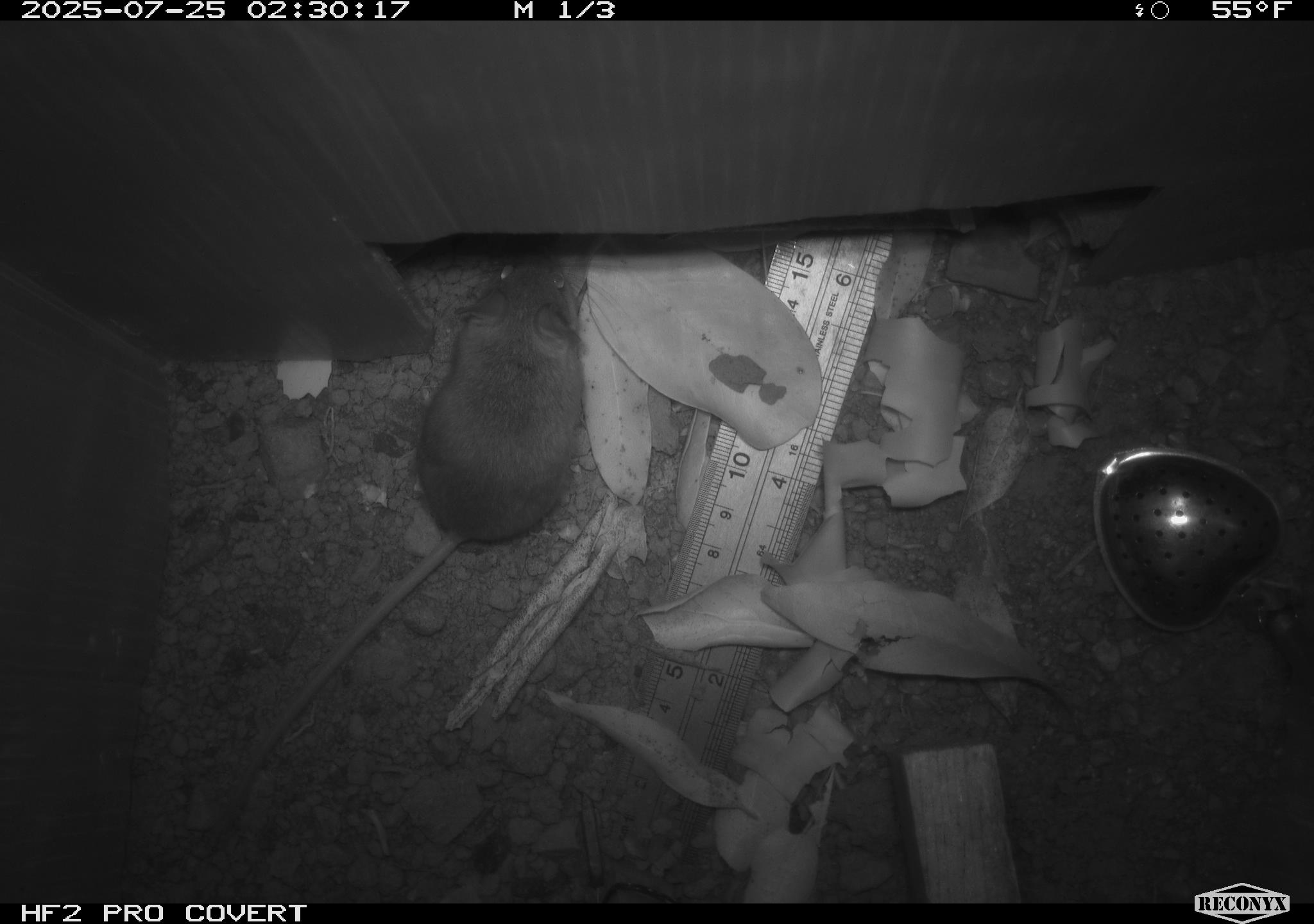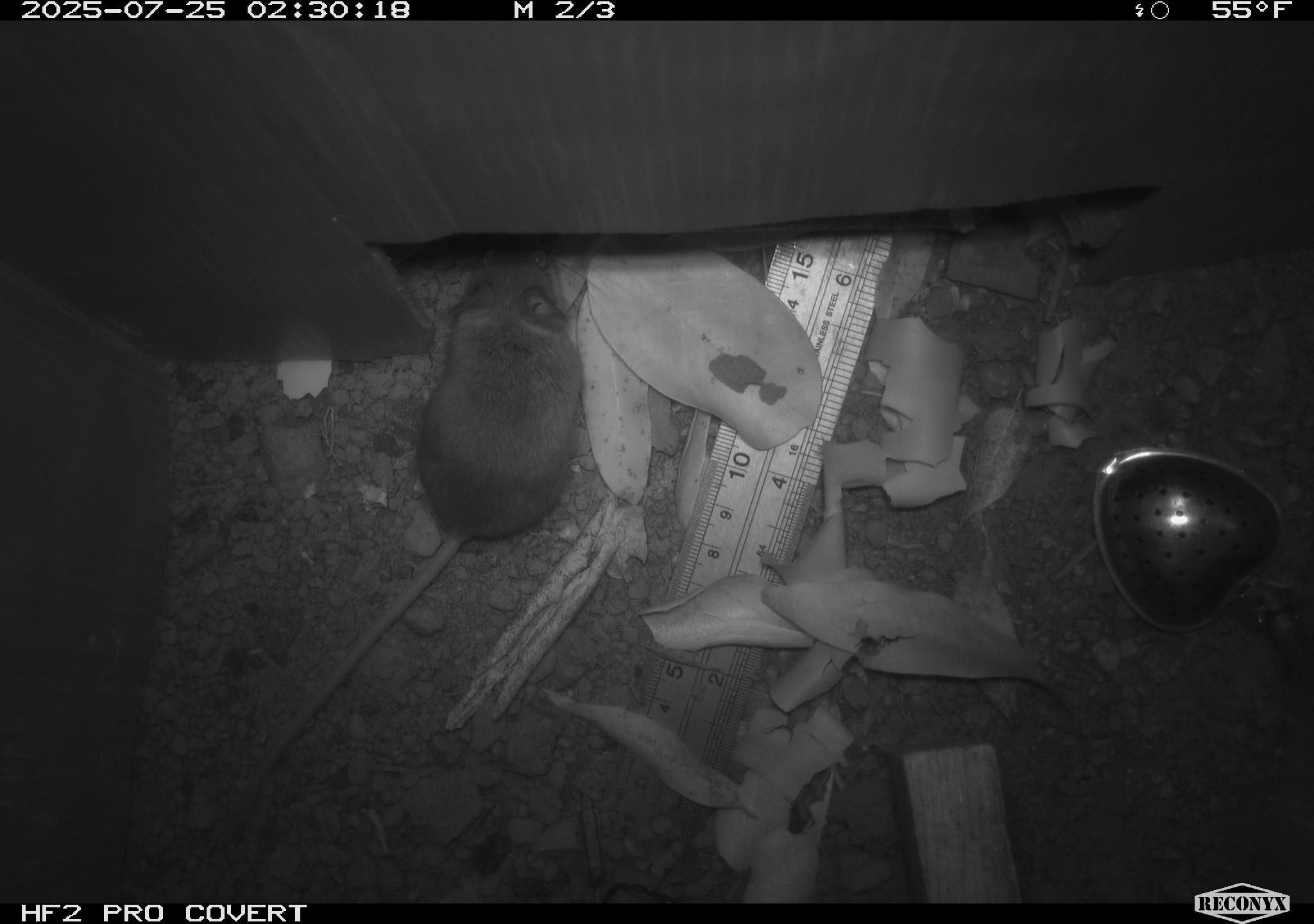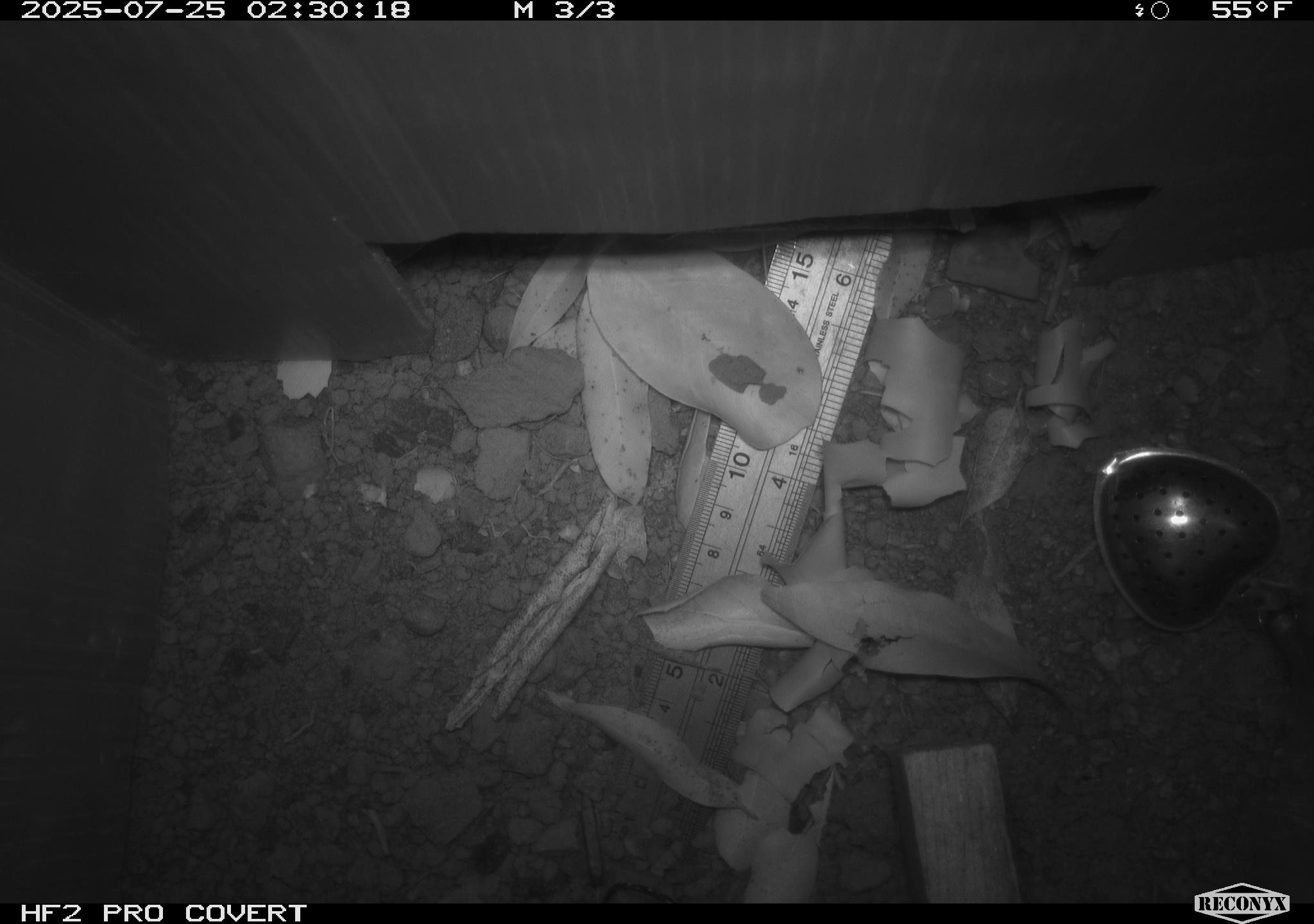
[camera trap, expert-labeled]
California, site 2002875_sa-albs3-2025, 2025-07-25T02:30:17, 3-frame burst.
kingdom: Animalia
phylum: Chordata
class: Mammalia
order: Rodentia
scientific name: Rodentia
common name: mouse species